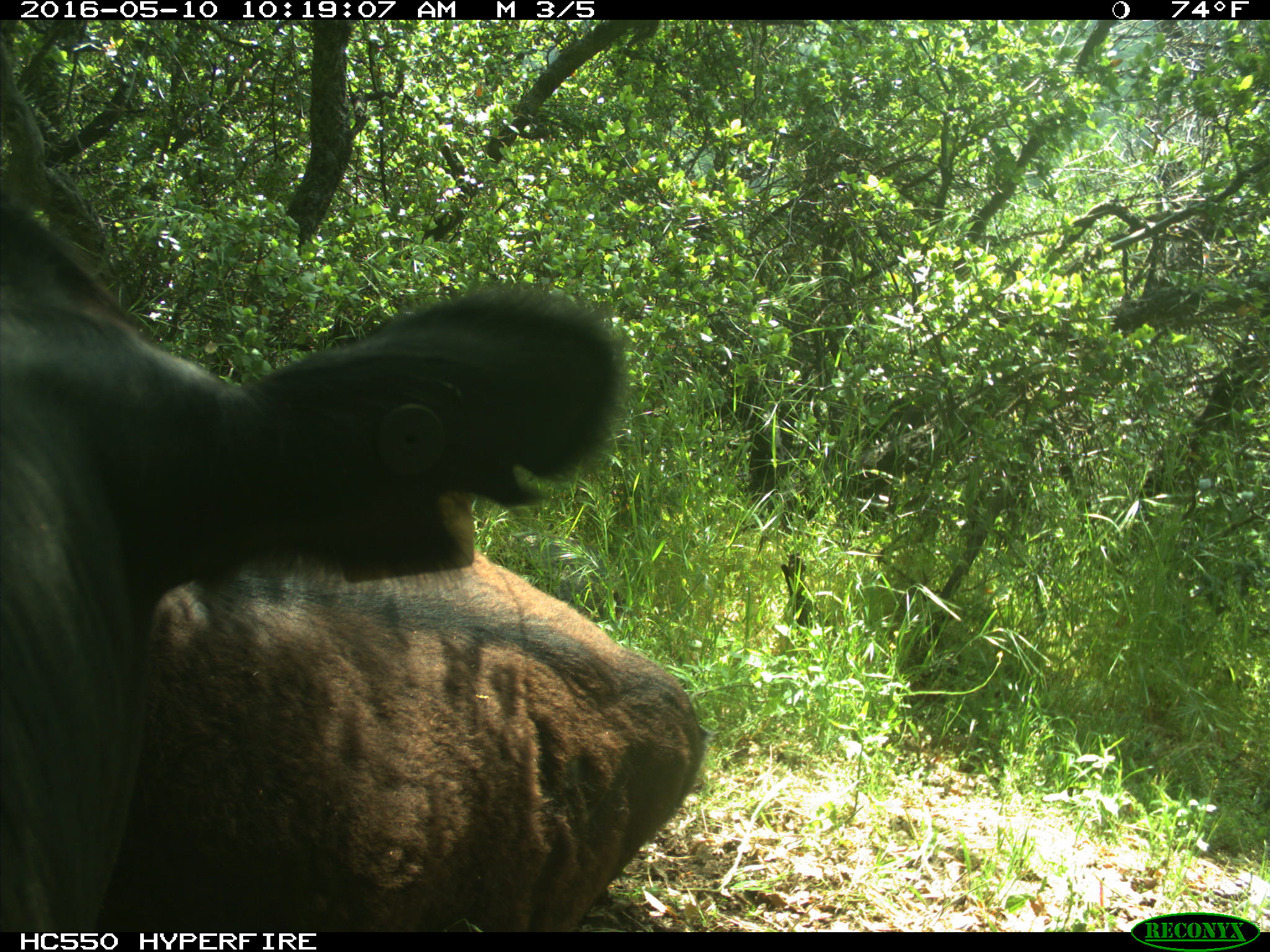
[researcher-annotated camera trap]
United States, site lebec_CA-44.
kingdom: Animalia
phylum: Chordata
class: Mammalia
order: Artiodactyla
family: Bovidae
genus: Bos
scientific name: Bos taurus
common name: domestic cow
Bos taurus (domestic cow).